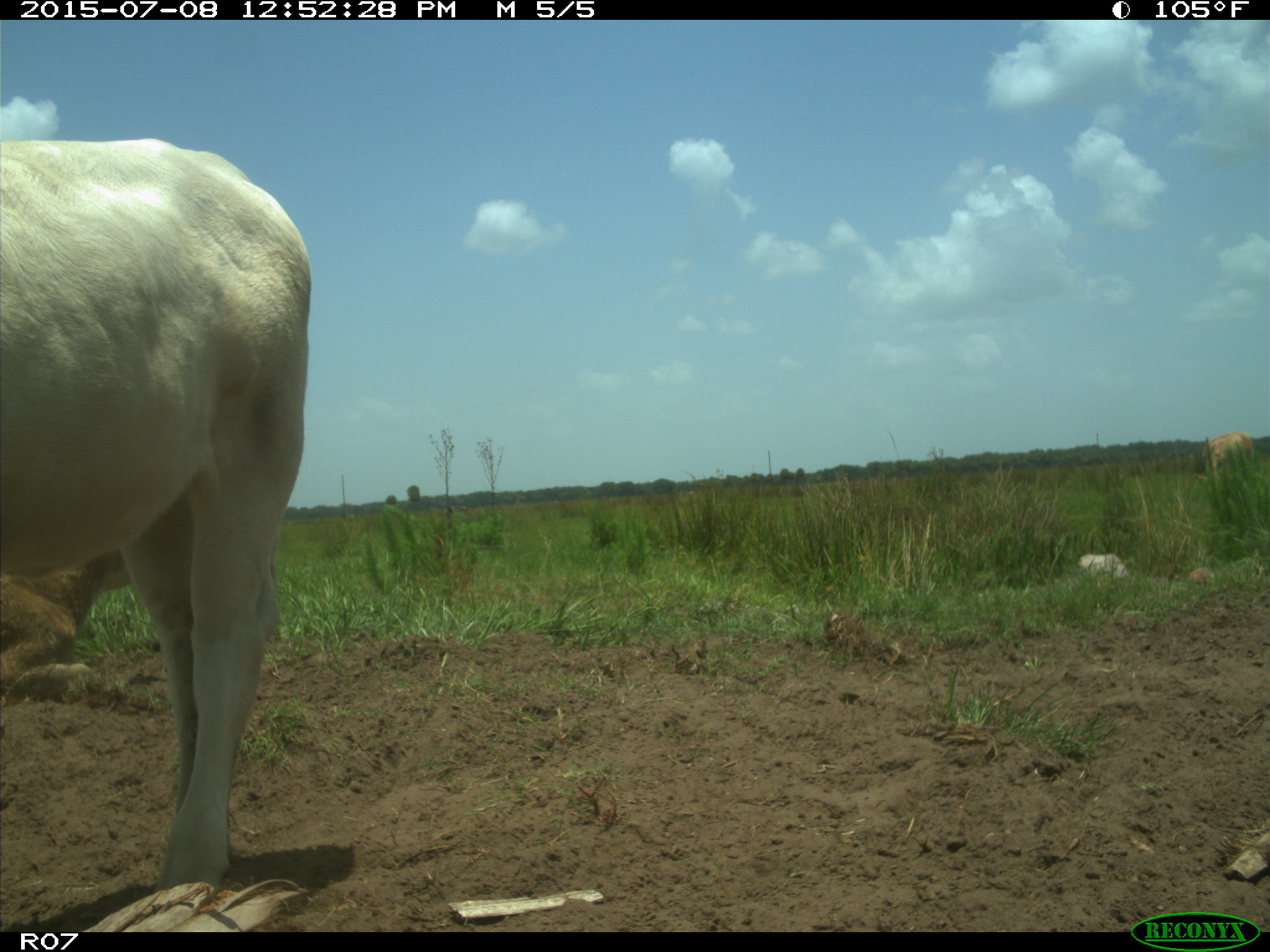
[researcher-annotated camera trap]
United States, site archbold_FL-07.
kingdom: Animalia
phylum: Chordata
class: Mammalia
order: Artiodactyla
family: Bovidae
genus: Bos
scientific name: Bos taurus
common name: domestic cow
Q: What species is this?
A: Bos taurus (domestic cow).